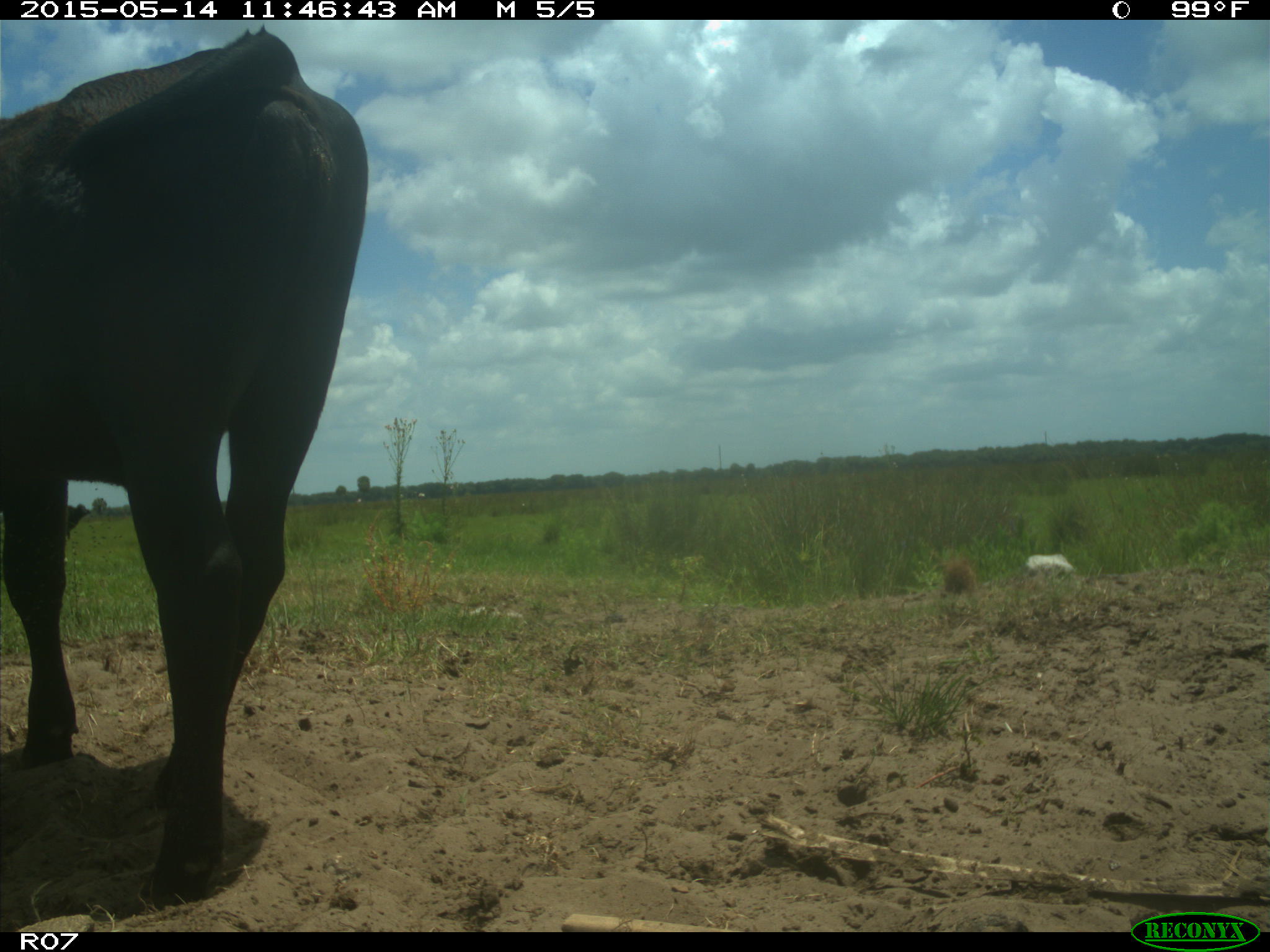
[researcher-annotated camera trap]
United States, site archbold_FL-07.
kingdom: Animalia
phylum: Chordata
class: Mammalia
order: Artiodactyla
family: Bovidae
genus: Bos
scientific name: Bos taurus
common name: domestic cow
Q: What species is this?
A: Bos taurus (domestic cow).